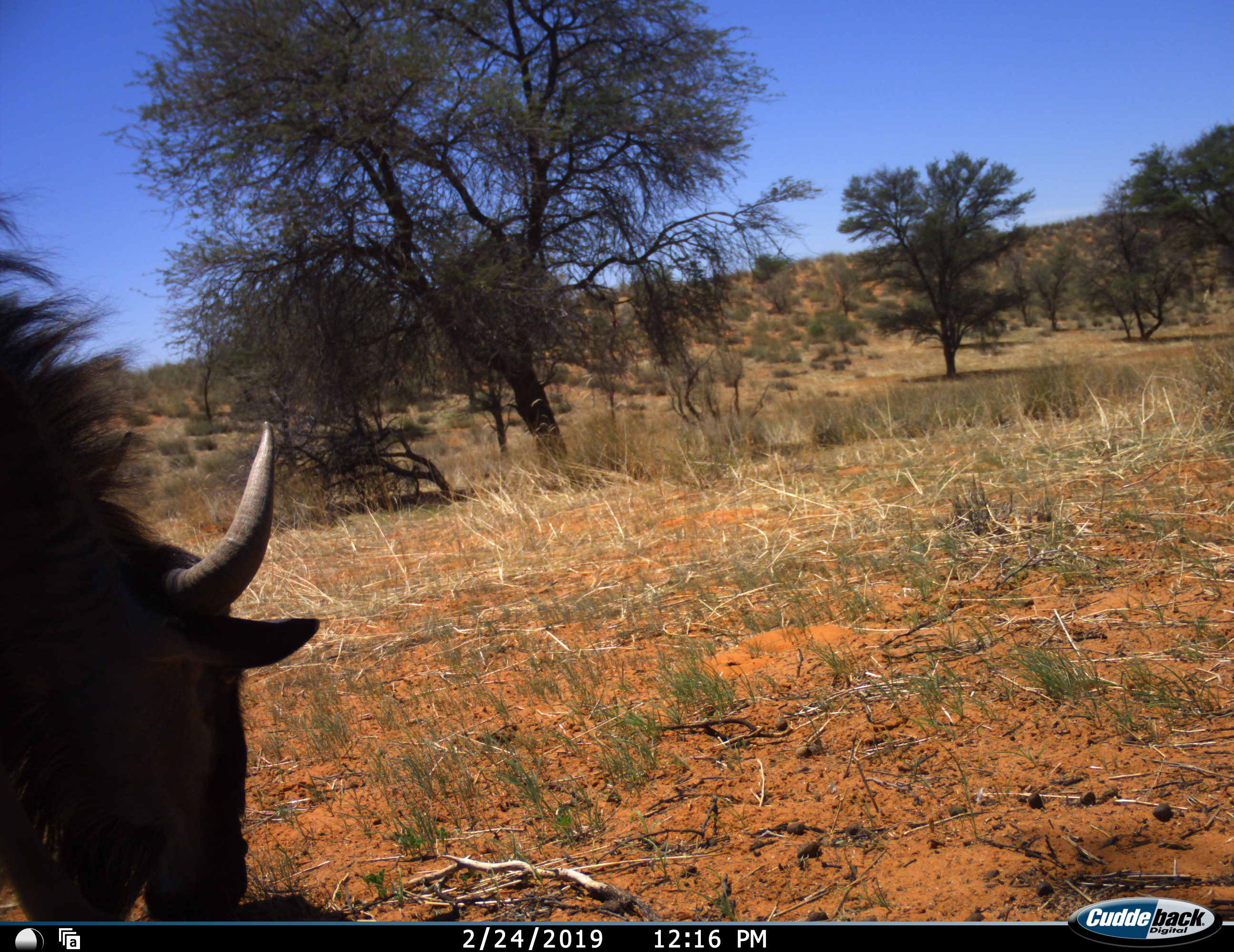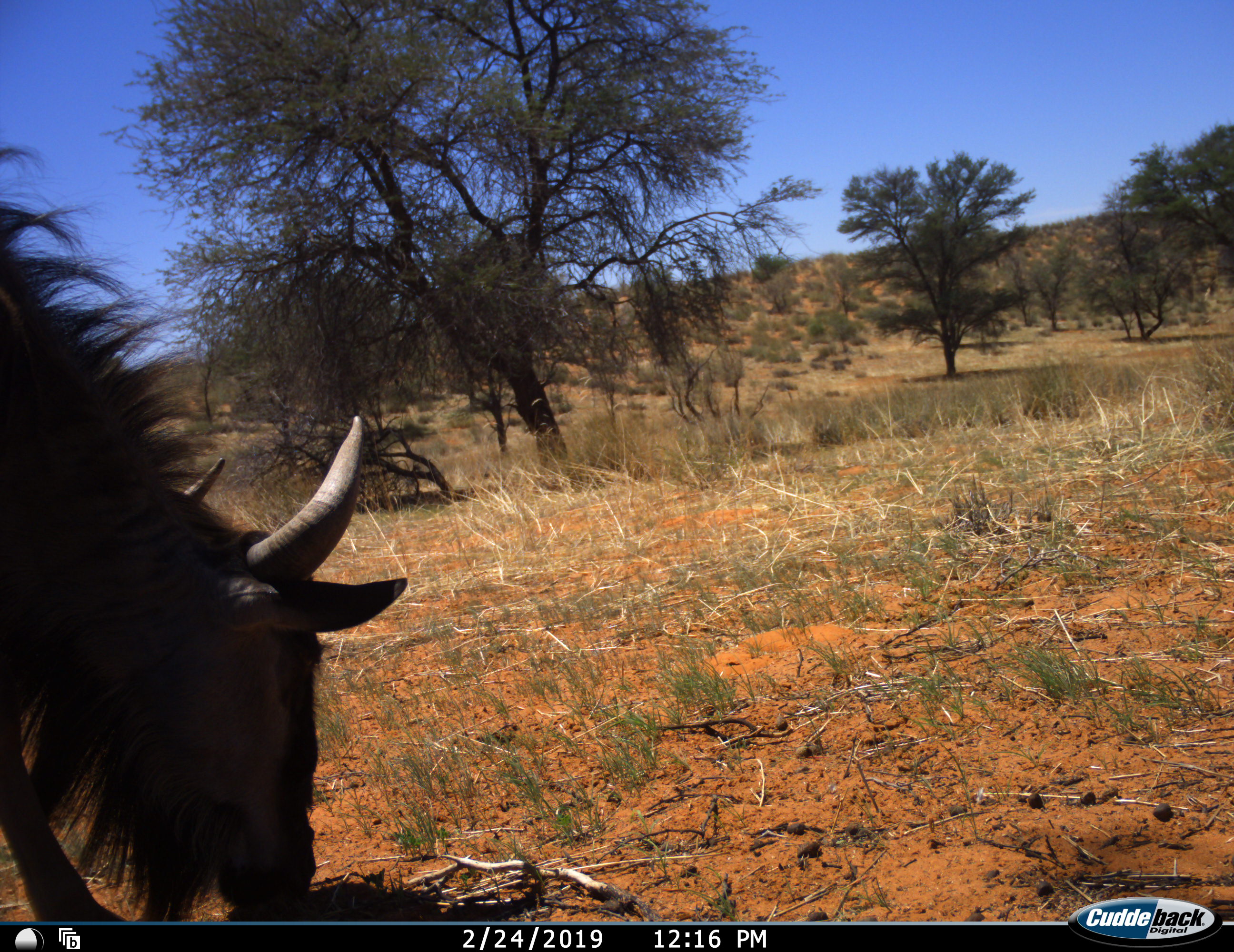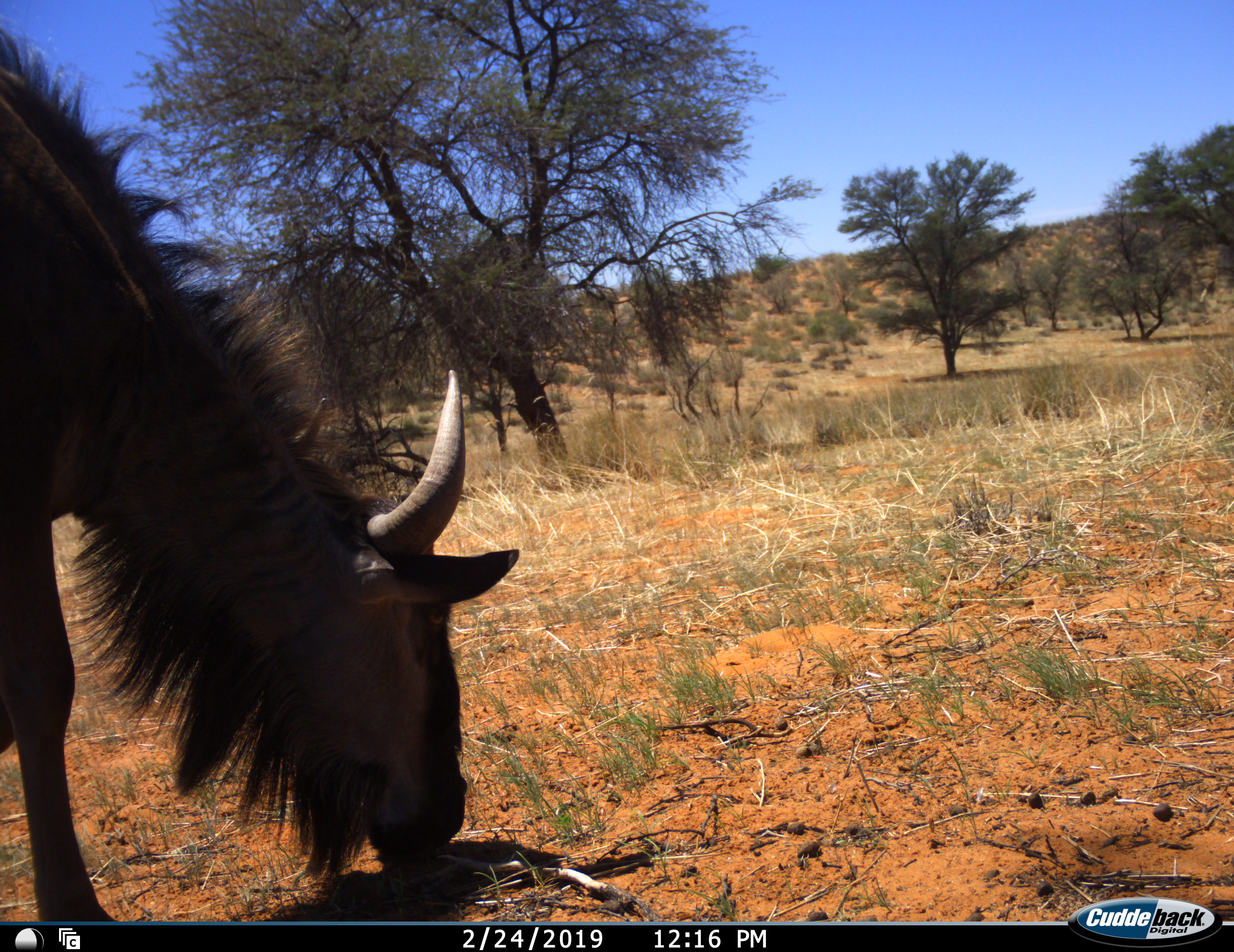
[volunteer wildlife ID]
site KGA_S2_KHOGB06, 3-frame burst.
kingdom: Animalia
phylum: Chordata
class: Mammalia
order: Artiodactyla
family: Bovidae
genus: Connochaetes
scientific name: Connochaetes taurinus taurinus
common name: blue wildebeest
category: wildebeestblue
Wildebeestblue (blue wildebeest) (Connochaetes taurinus taurinus), count 1. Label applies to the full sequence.